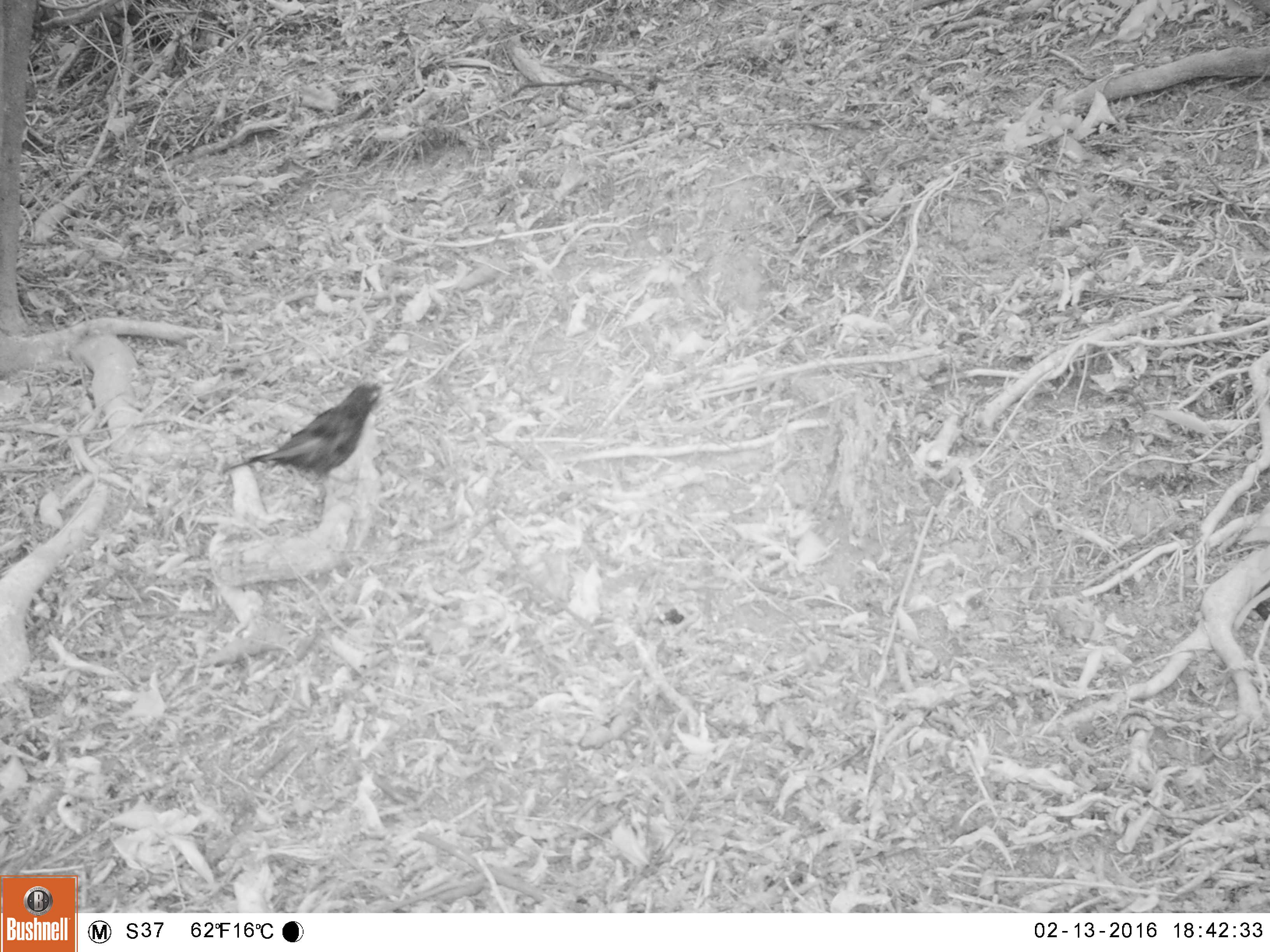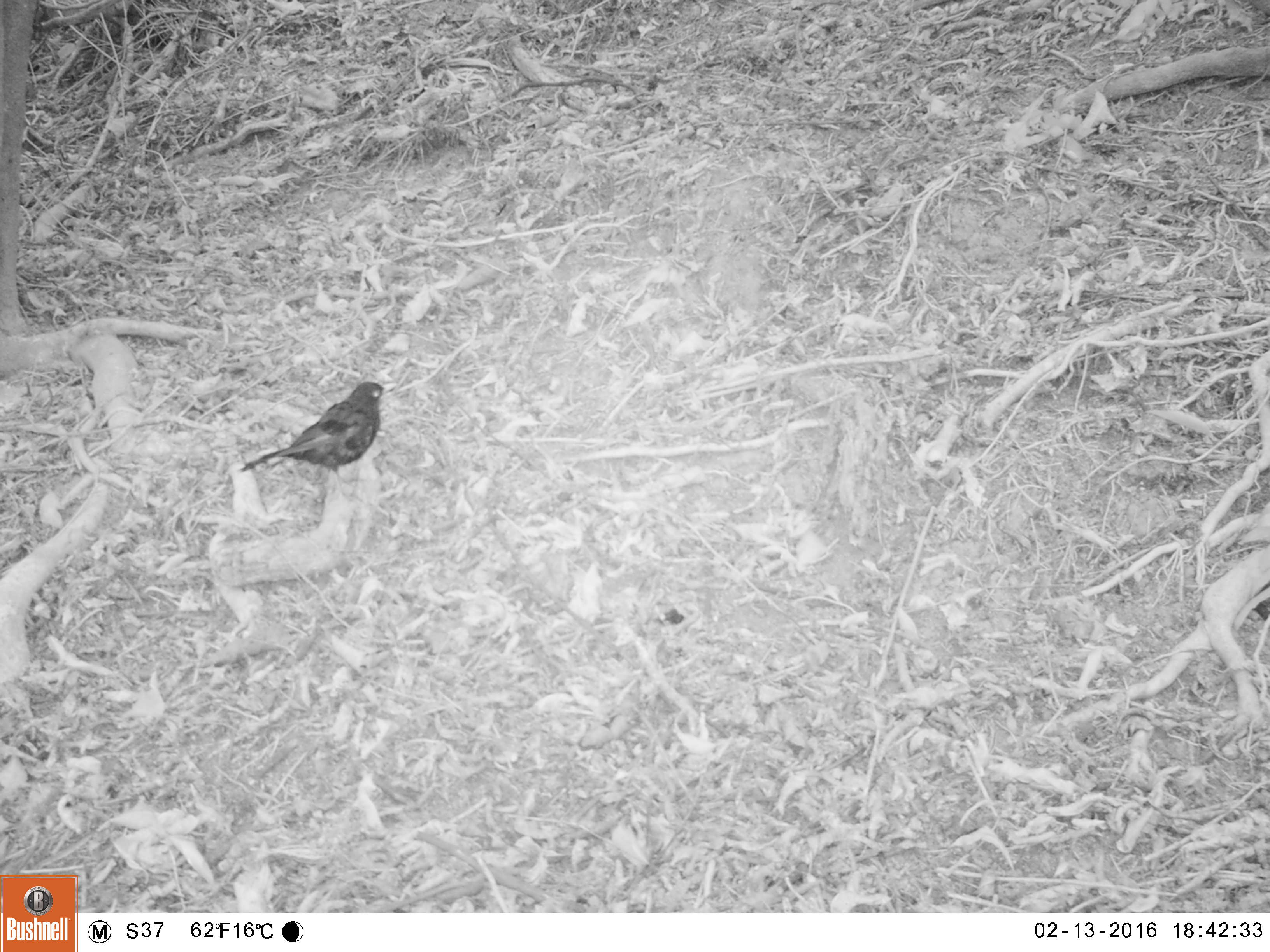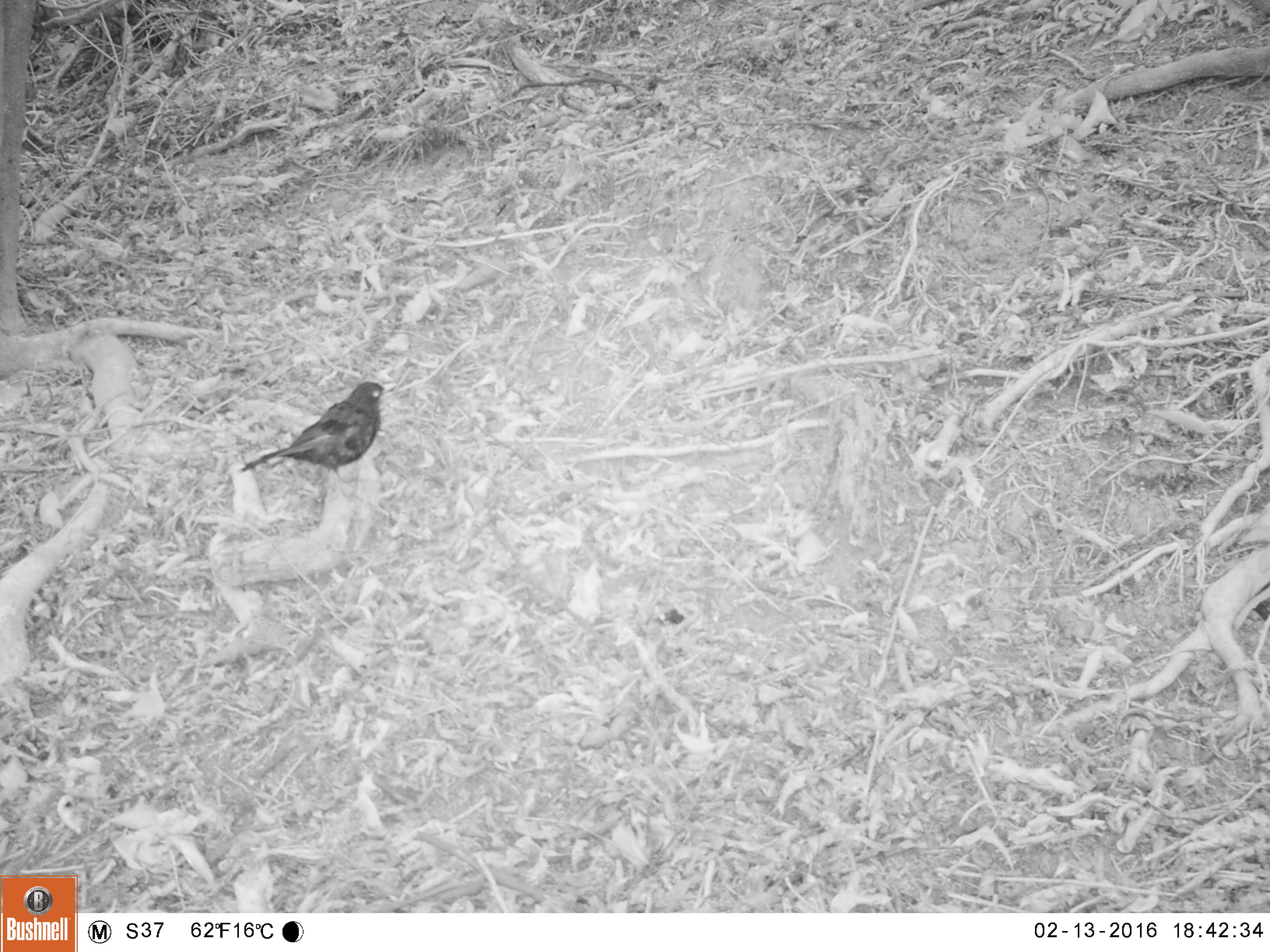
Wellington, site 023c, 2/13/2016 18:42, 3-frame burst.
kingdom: Animalia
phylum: Chordata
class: Aves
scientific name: Aves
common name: bird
Bird (Aves).